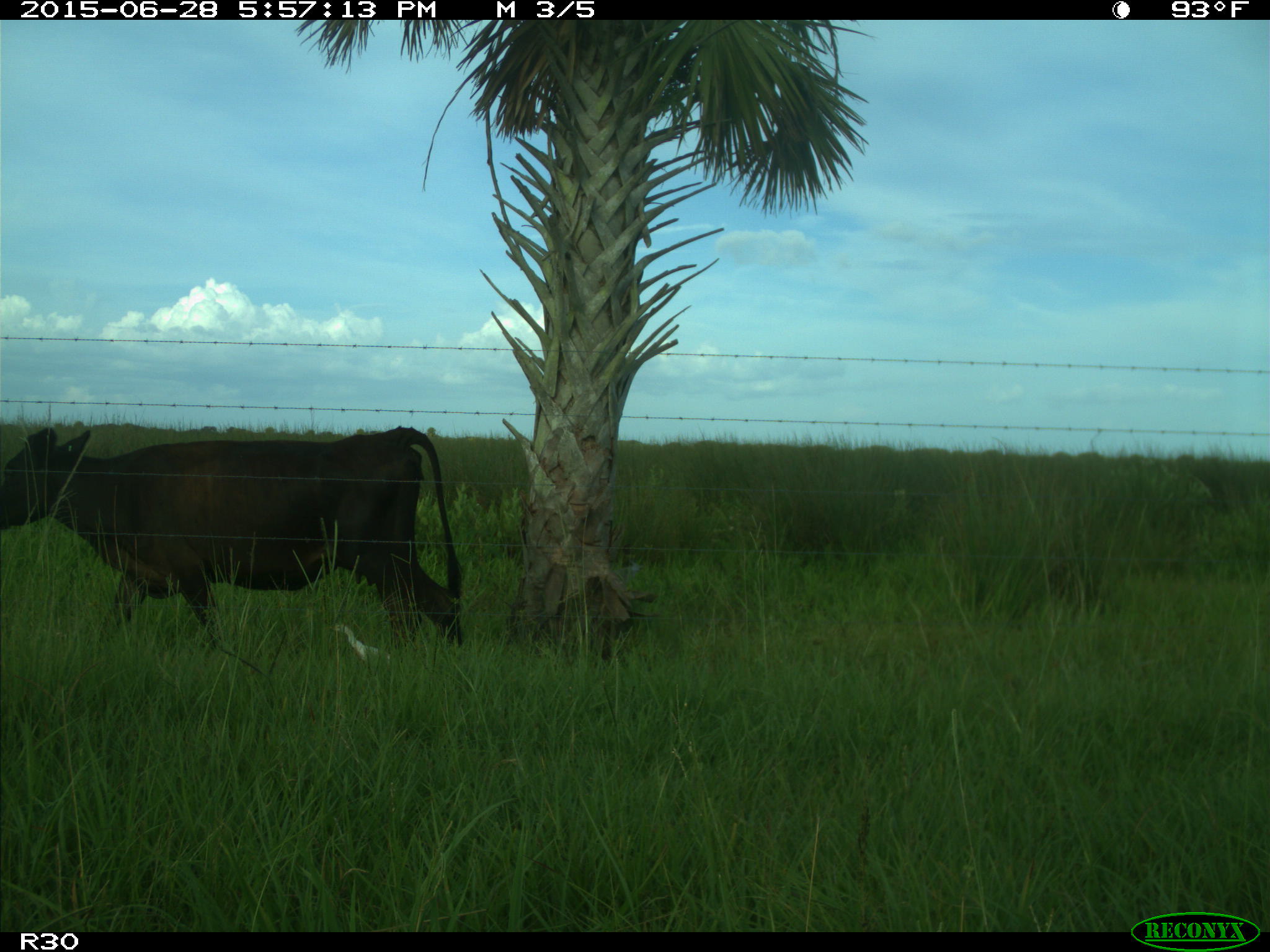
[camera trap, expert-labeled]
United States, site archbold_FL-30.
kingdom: Animalia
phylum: Chordata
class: Mammalia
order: Artiodactyla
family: Bovidae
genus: Bos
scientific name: Bos taurus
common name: domestic cow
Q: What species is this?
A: Bos taurus (domestic cow).